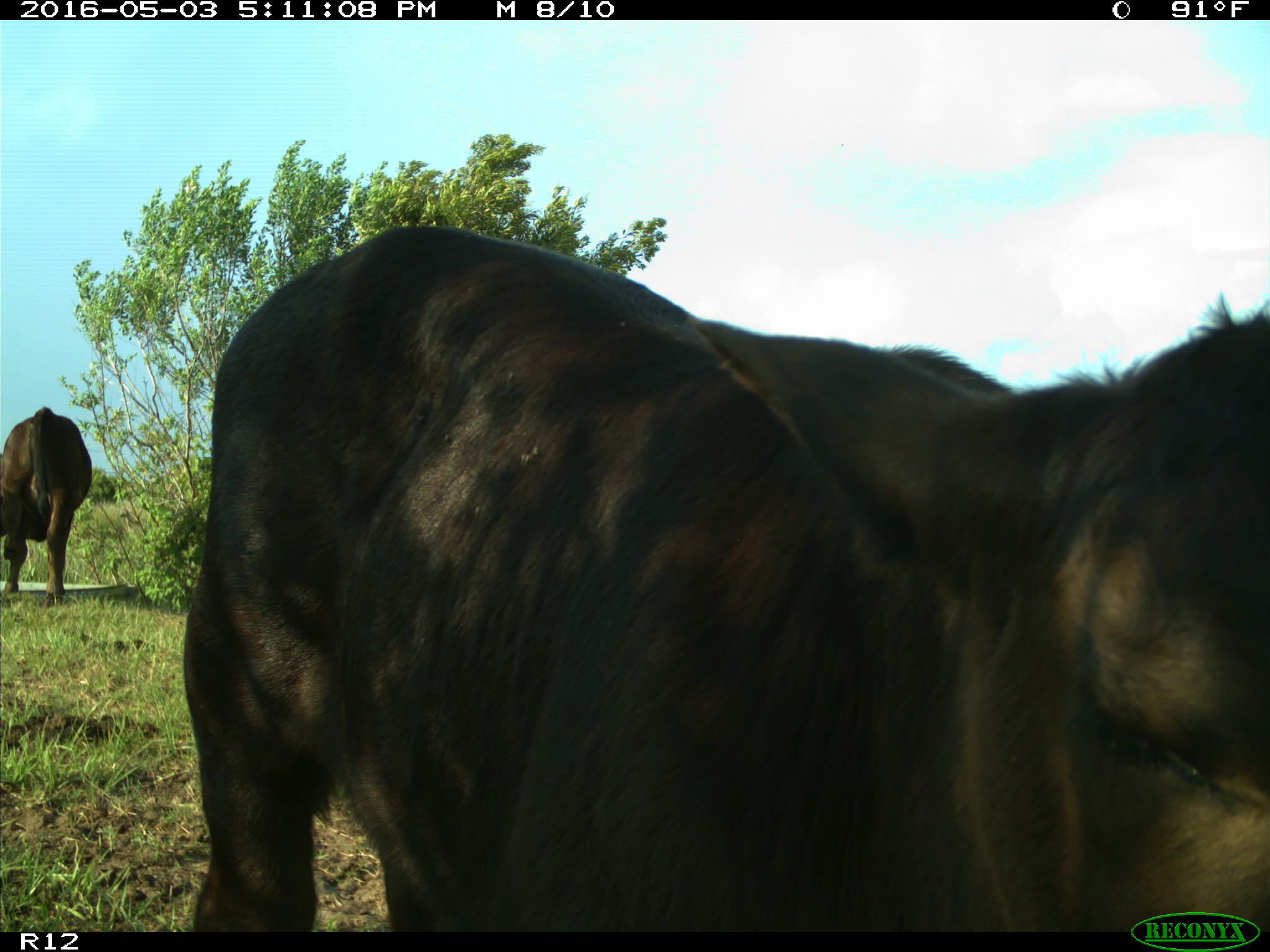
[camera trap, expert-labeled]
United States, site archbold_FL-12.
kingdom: Animalia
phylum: Chordata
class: Mammalia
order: Artiodactyla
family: Bovidae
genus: Bos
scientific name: Bos taurus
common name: domestic cow